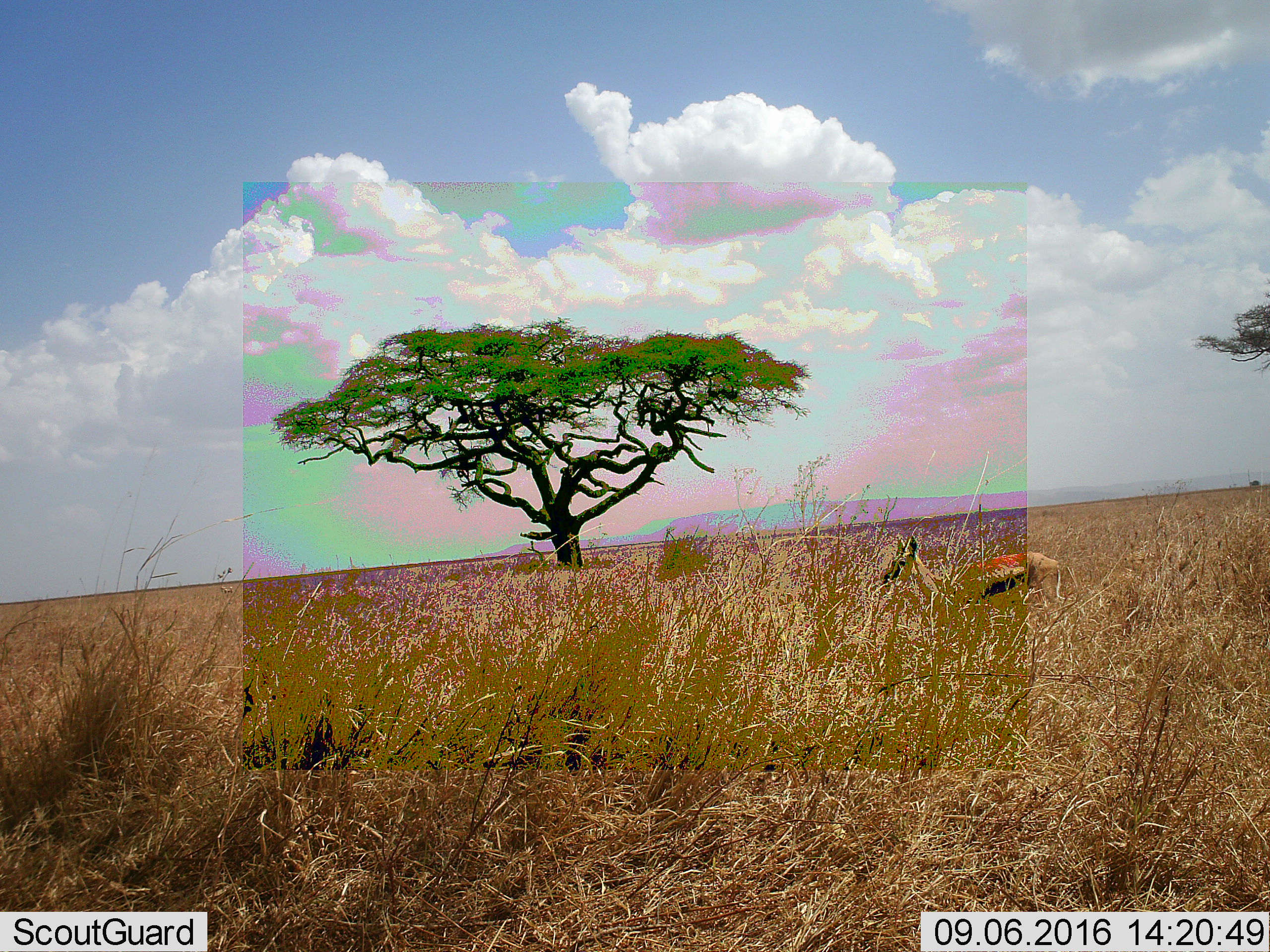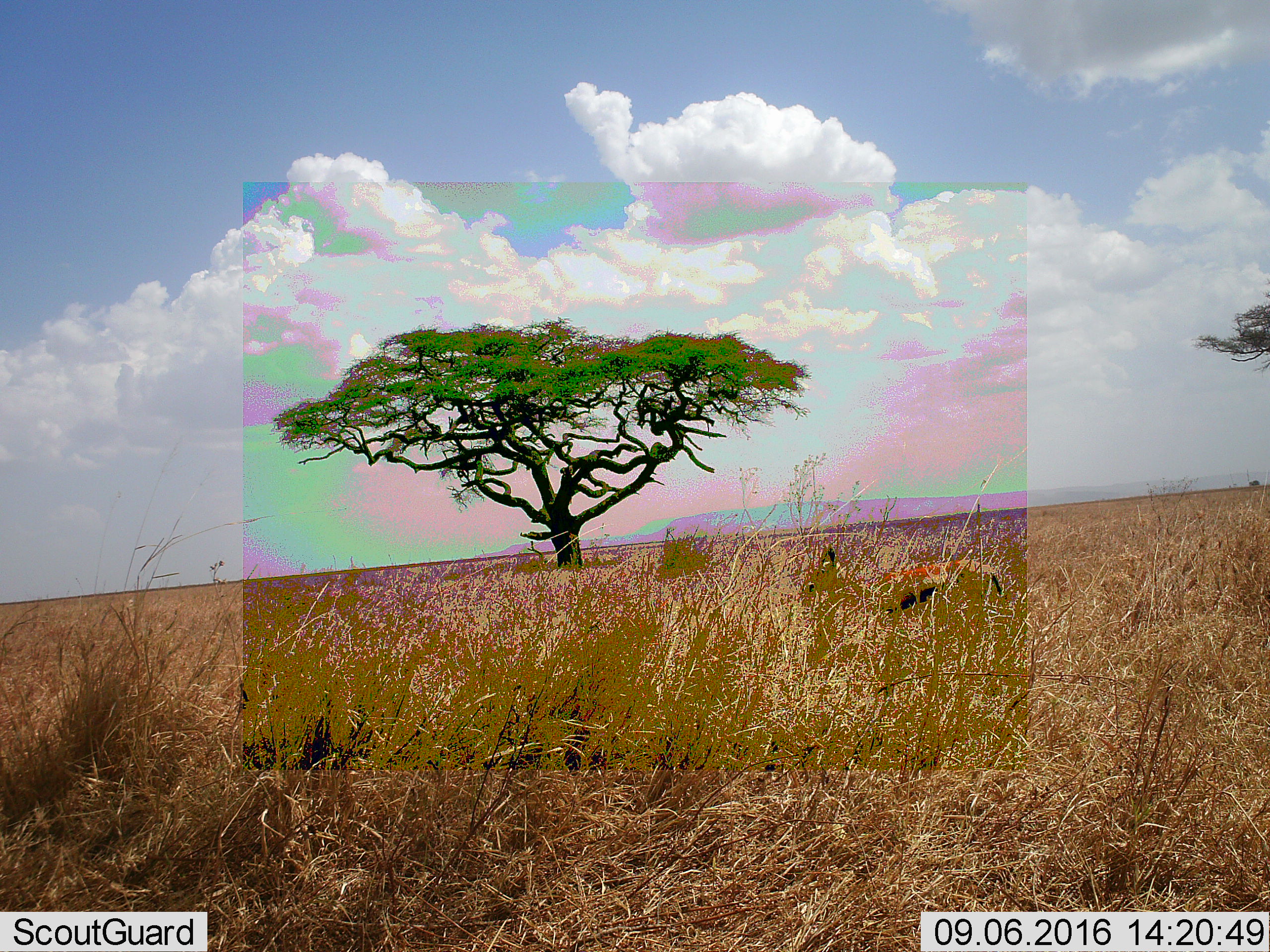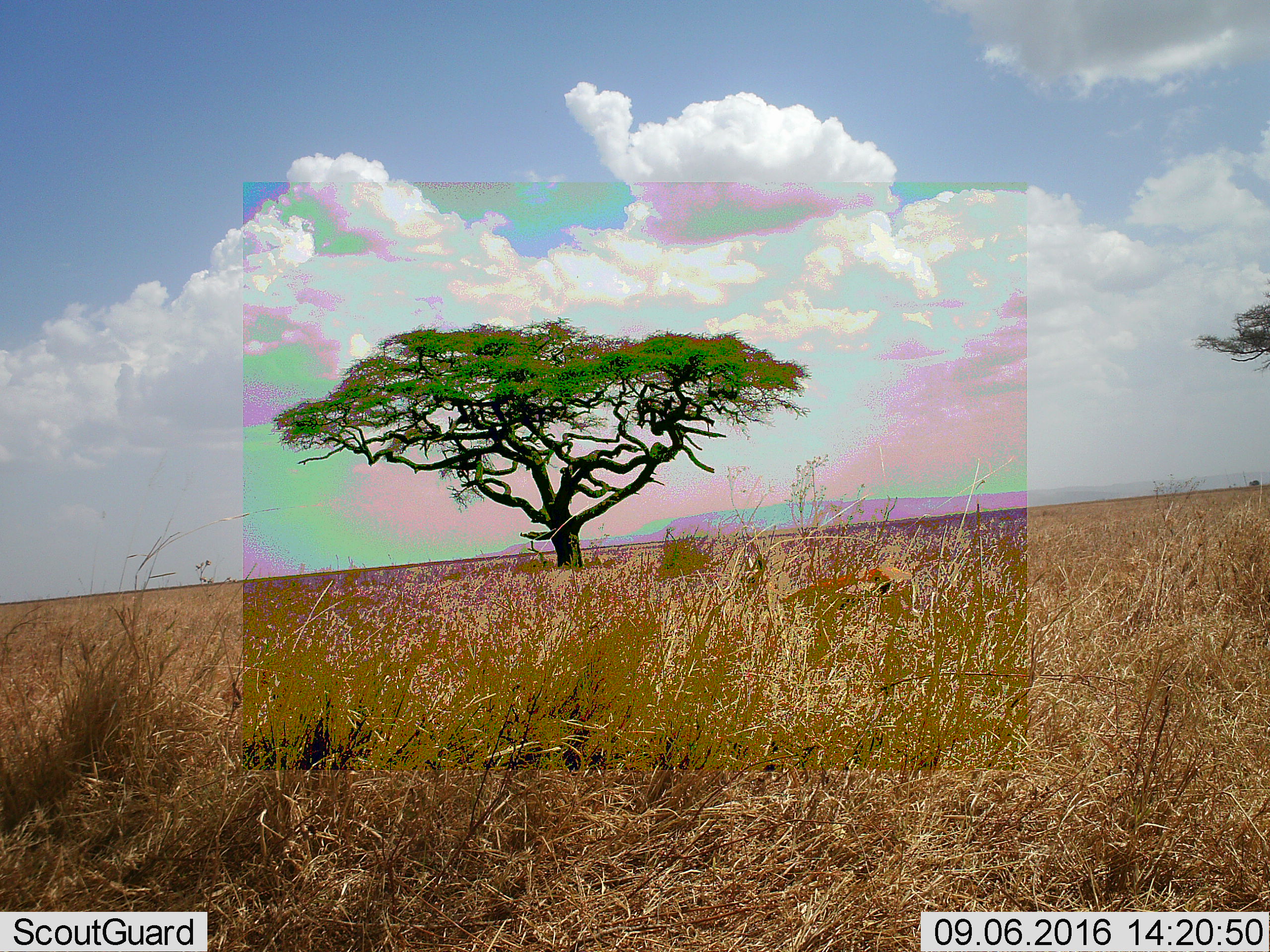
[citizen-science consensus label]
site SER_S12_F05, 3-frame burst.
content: unidentified animal